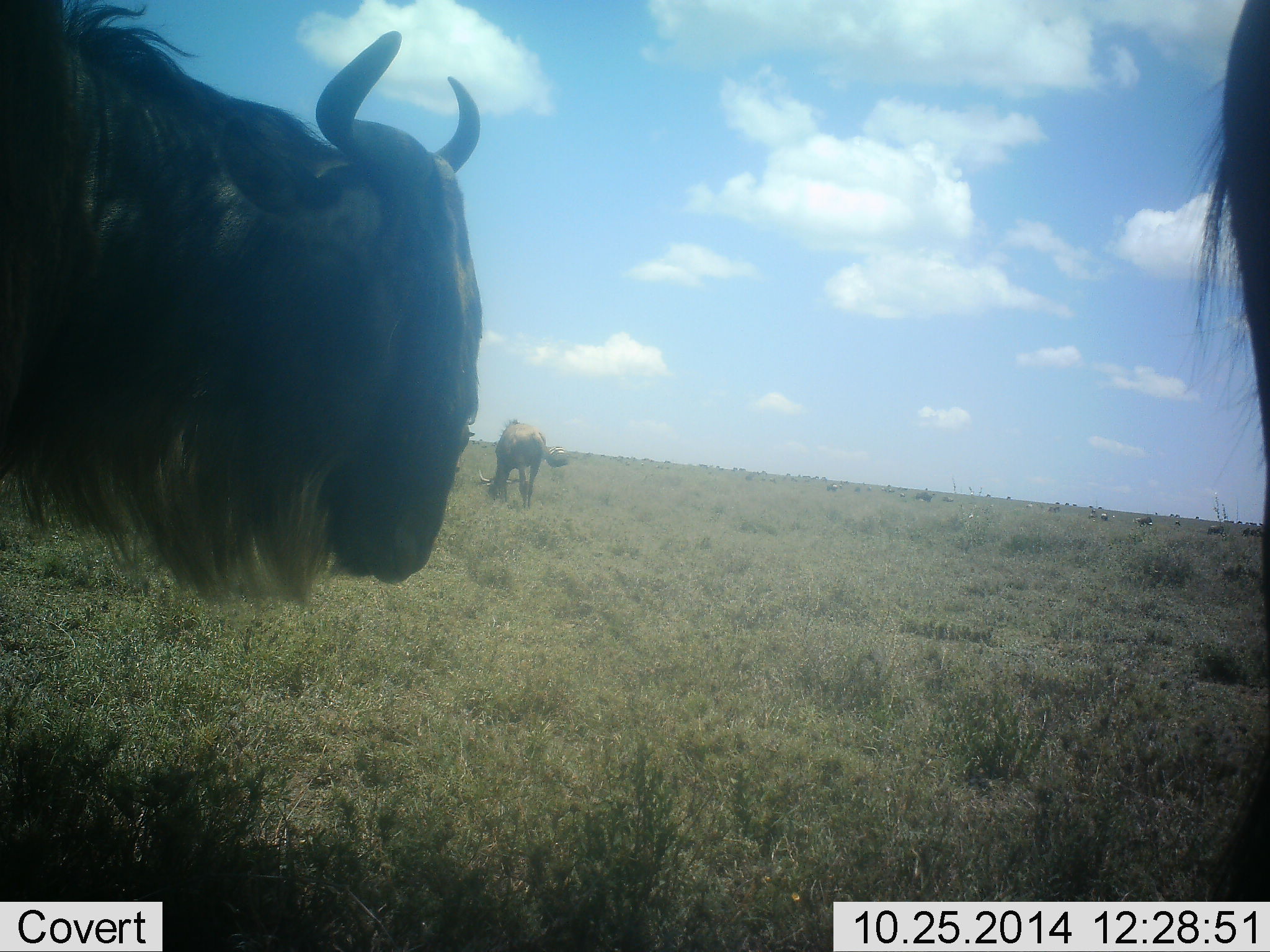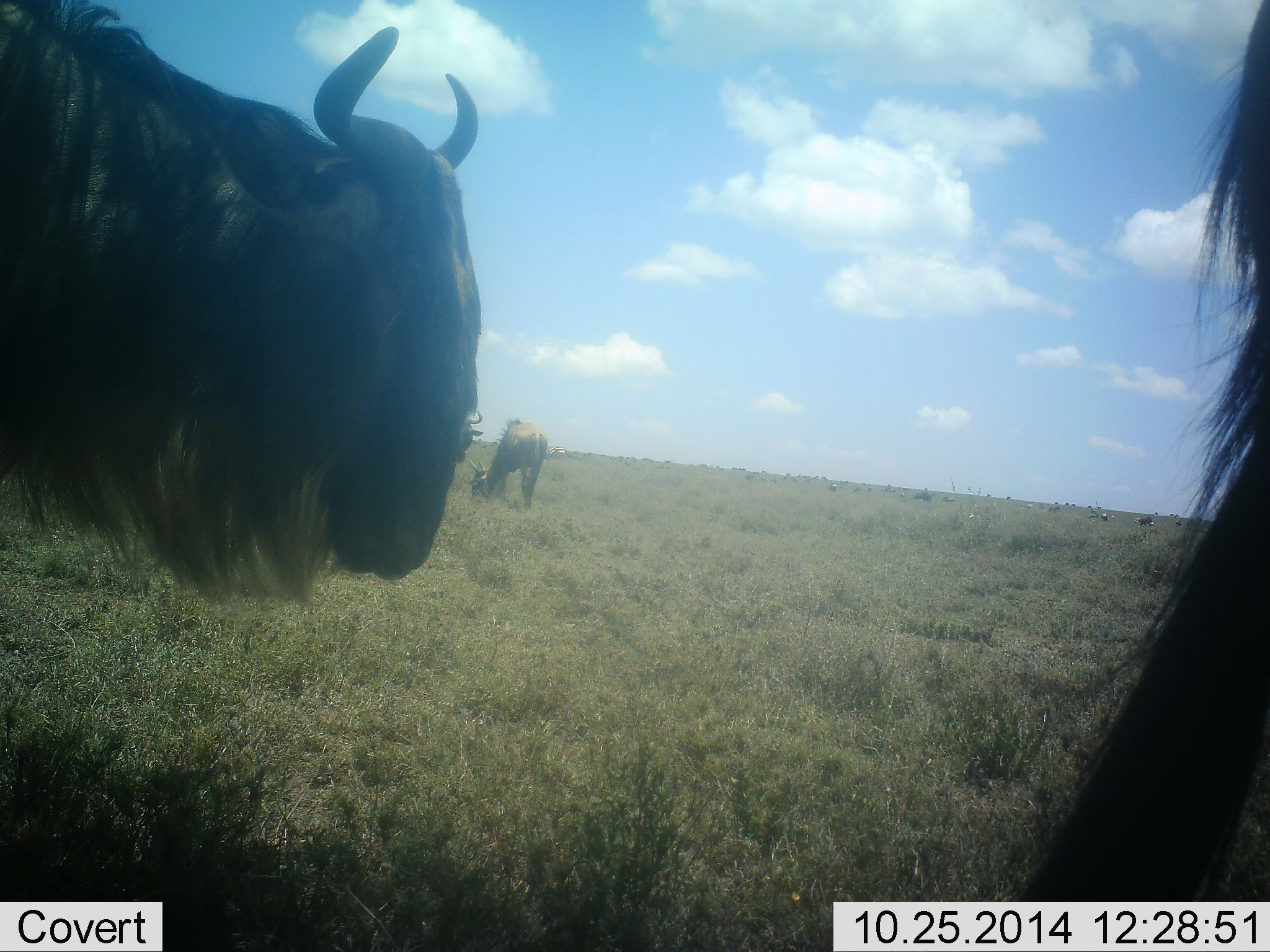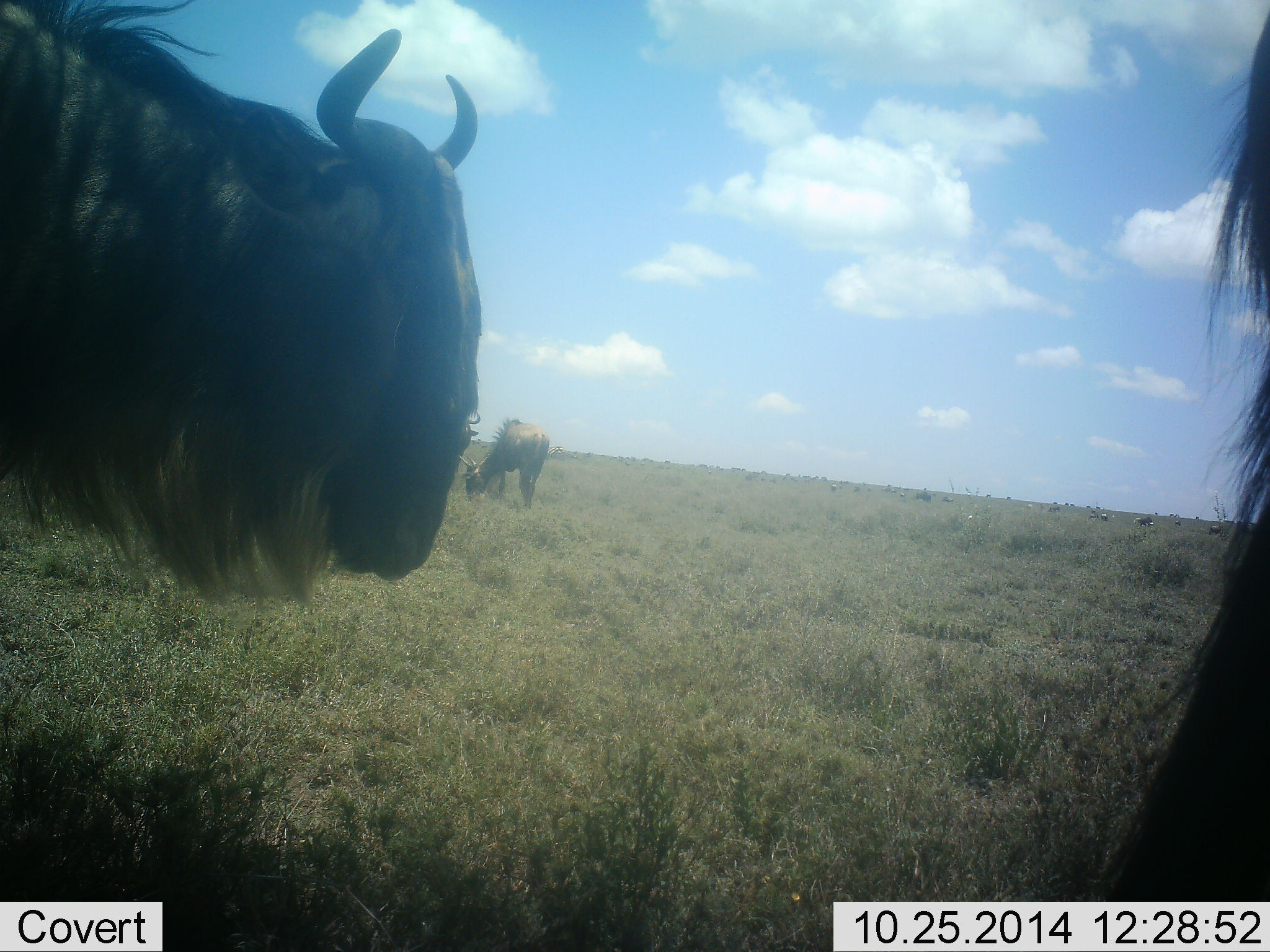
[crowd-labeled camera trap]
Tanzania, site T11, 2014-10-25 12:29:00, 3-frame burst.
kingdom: Animalia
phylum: Chordata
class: Mammalia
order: Artiodactyla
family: Bovidae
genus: Connochaetes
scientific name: Connochaetes taurinus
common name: blue wildebeest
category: wildebeest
Wildebeest (blue wildebeest) (Connochaetes taurinus), count 4. Behavior (volunteer vote fractions): standing 90%, resting 0%, moving 30%, interacting 0%. Young present (vote fraction): 0%. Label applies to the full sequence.